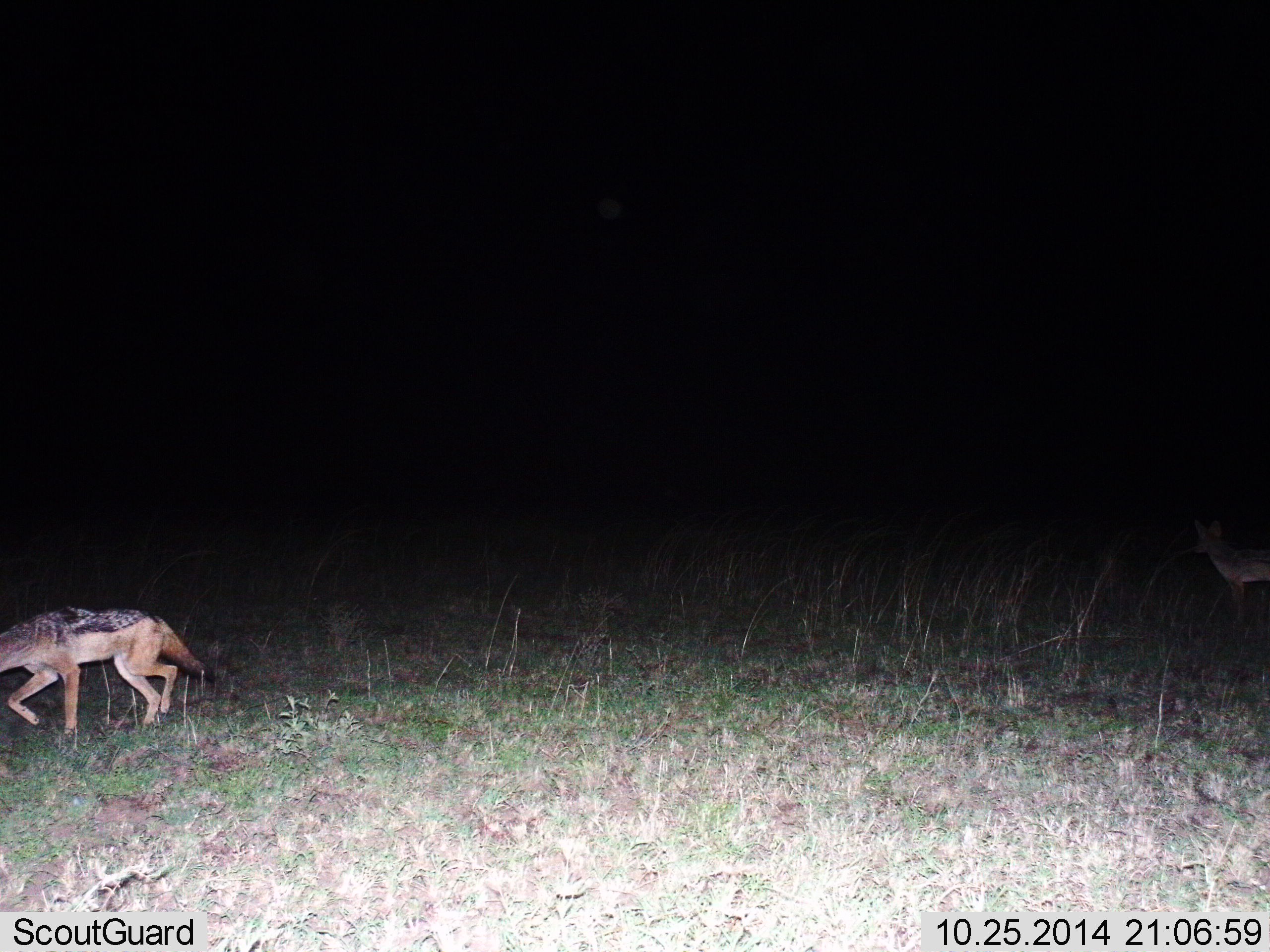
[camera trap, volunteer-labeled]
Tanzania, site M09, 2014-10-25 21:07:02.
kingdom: Animalia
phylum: Chordata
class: Mammalia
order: Carnivora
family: Canidae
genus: Lupulella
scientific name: Lupulella mesomelas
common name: black-backed jackal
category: jackal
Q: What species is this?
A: Jackal (black-backed jackal) (Lupulella mesomelas).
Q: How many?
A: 2.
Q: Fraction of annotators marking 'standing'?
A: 30%.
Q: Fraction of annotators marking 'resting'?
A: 0%.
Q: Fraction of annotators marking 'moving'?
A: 100%.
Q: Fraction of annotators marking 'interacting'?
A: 10%.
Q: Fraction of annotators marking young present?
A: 0%.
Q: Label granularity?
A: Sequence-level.